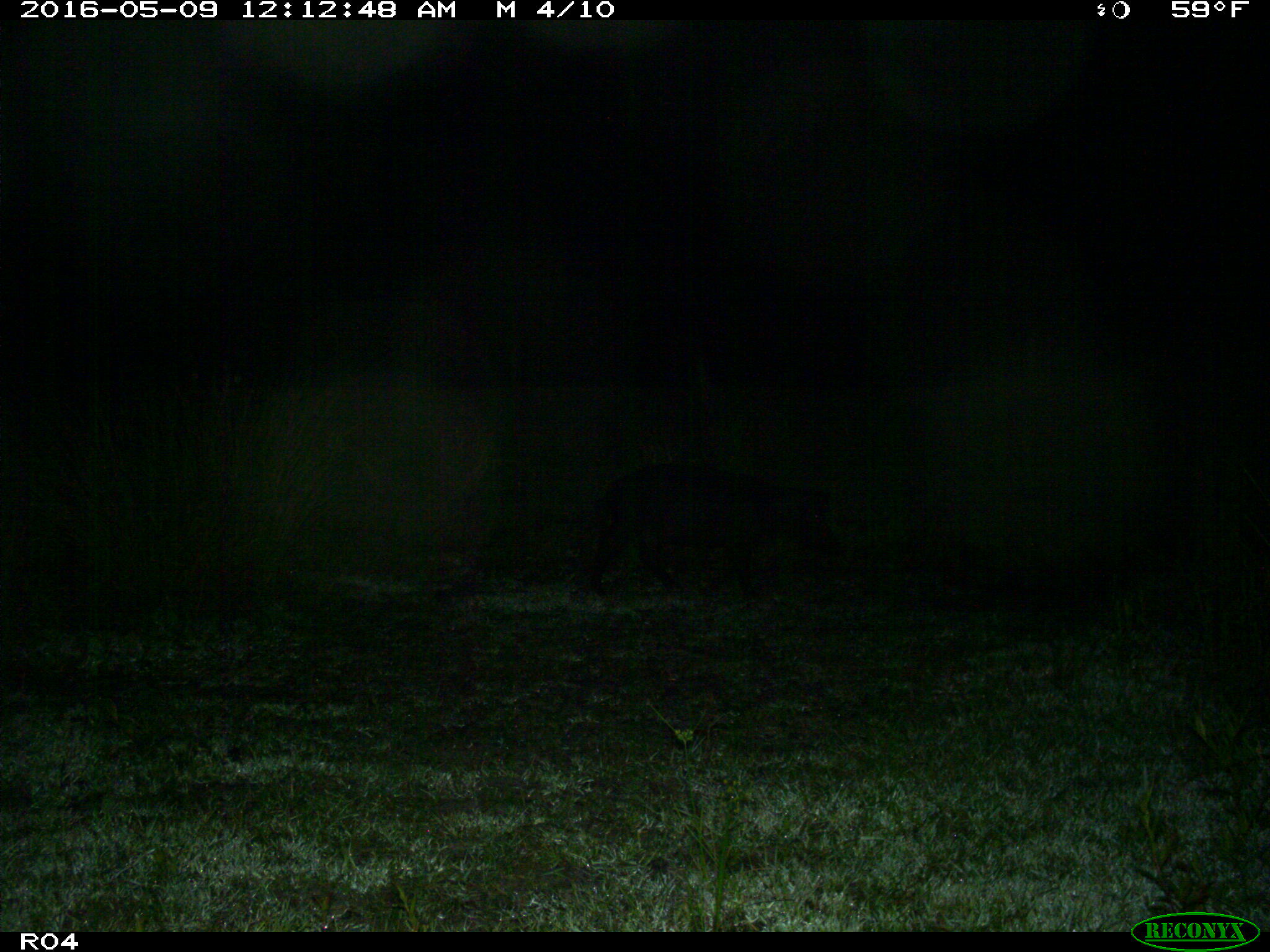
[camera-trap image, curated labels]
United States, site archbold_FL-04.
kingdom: Animalia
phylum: Chordata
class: Mammalia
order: Artiodactyla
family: Suidae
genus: Sus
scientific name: Sus scrofa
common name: wild boar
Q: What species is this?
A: Sus scrofa (wild boar).